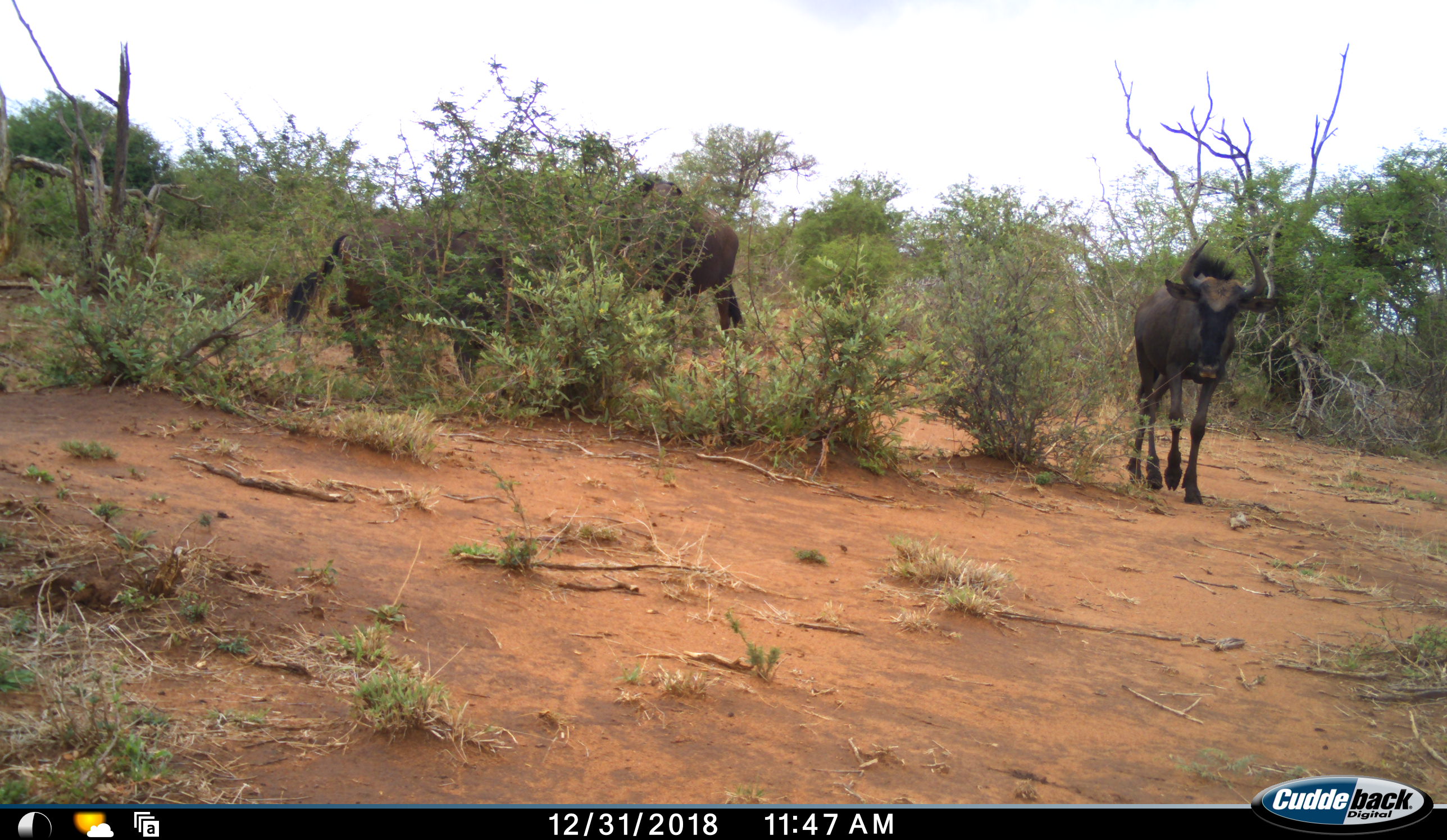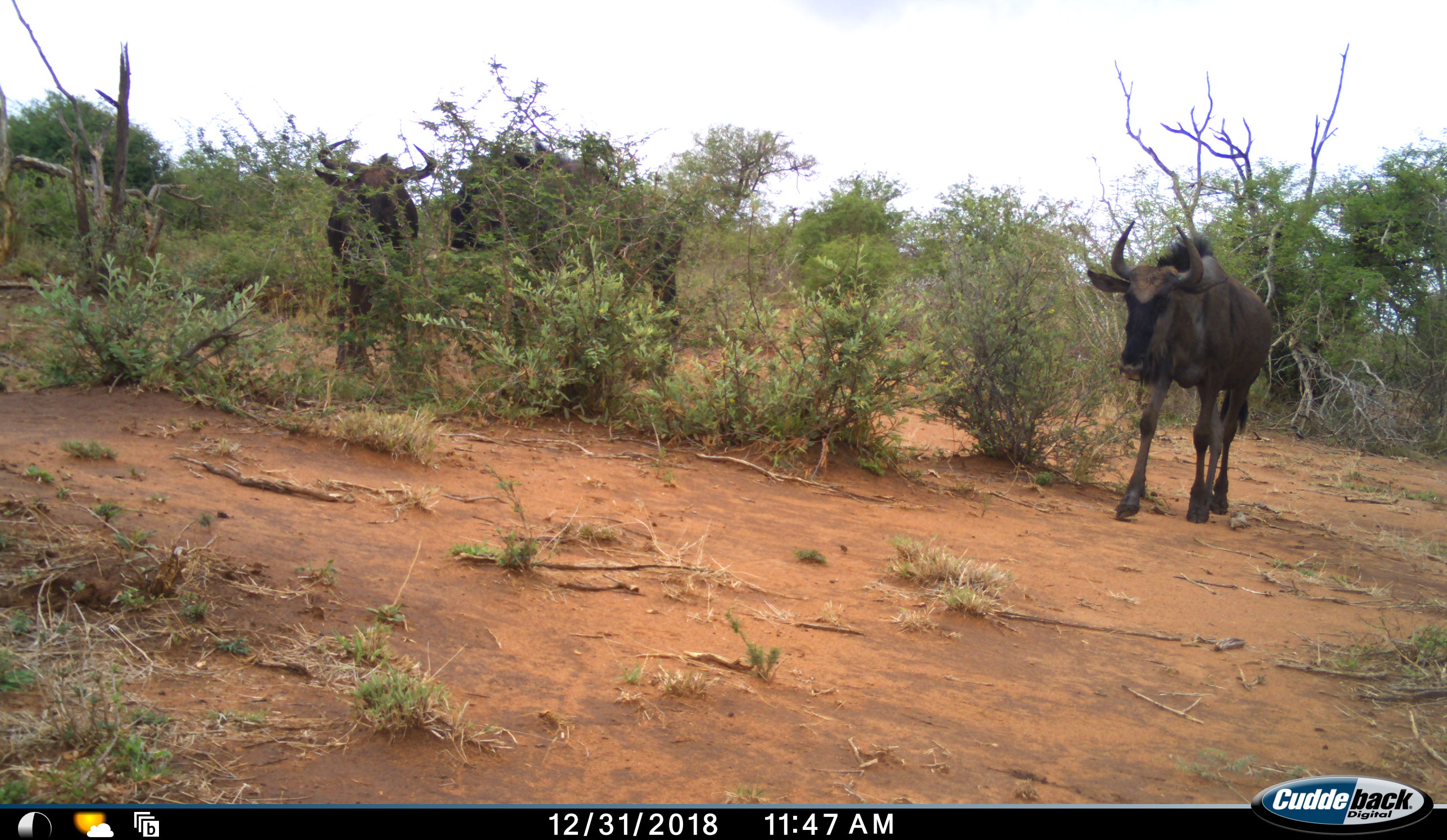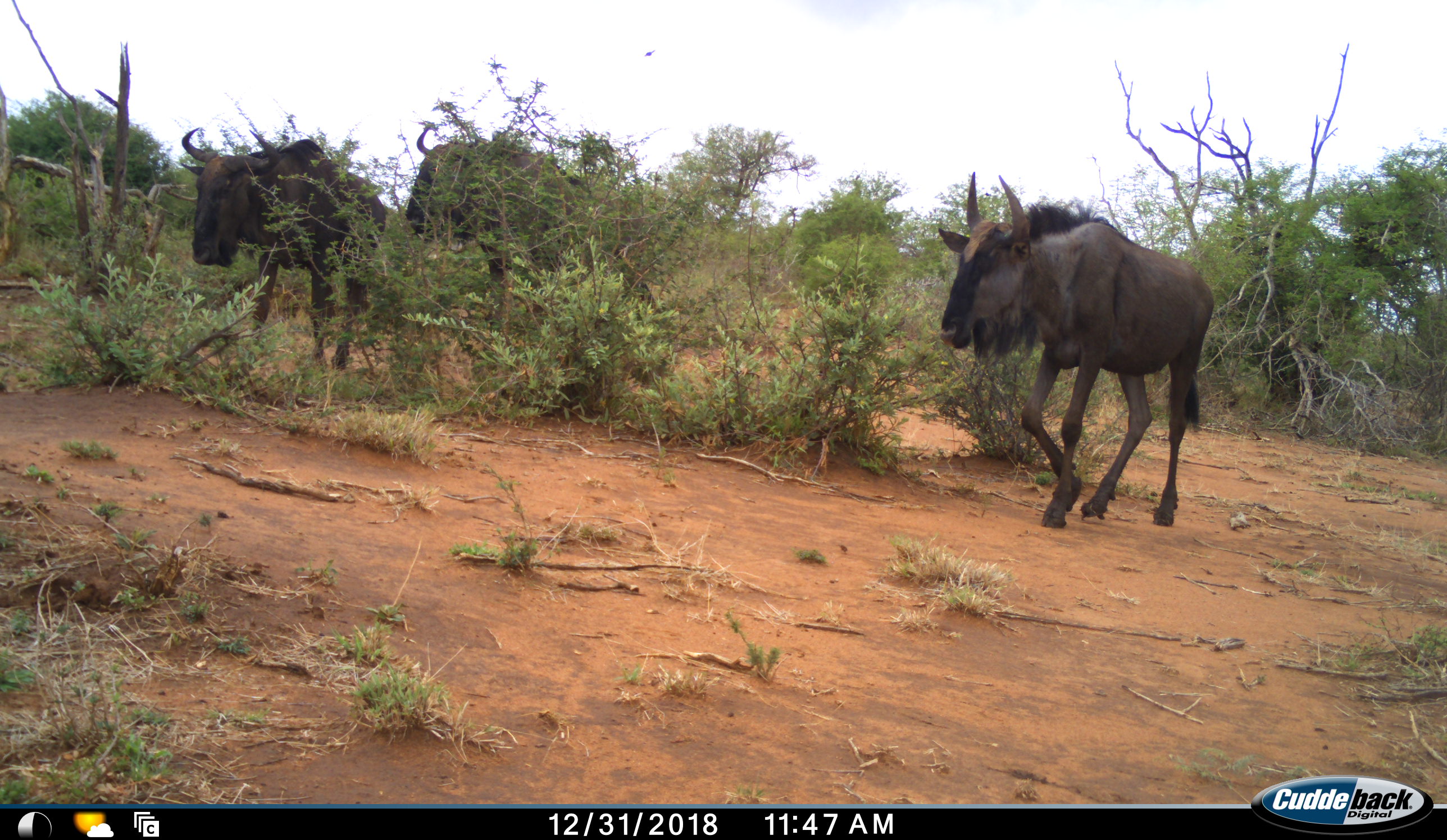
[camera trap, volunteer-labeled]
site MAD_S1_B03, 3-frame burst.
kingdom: Animalia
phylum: Chordata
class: Mammalia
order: Artiodactyla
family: Bovidae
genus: Connochaetes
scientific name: Connochaetes taurinus taurinus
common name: blue wildebeest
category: wildebeestblue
Wildebeestblue (blue wildebeest) (Connochaetes taurinus taurinus), count 3. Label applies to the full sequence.